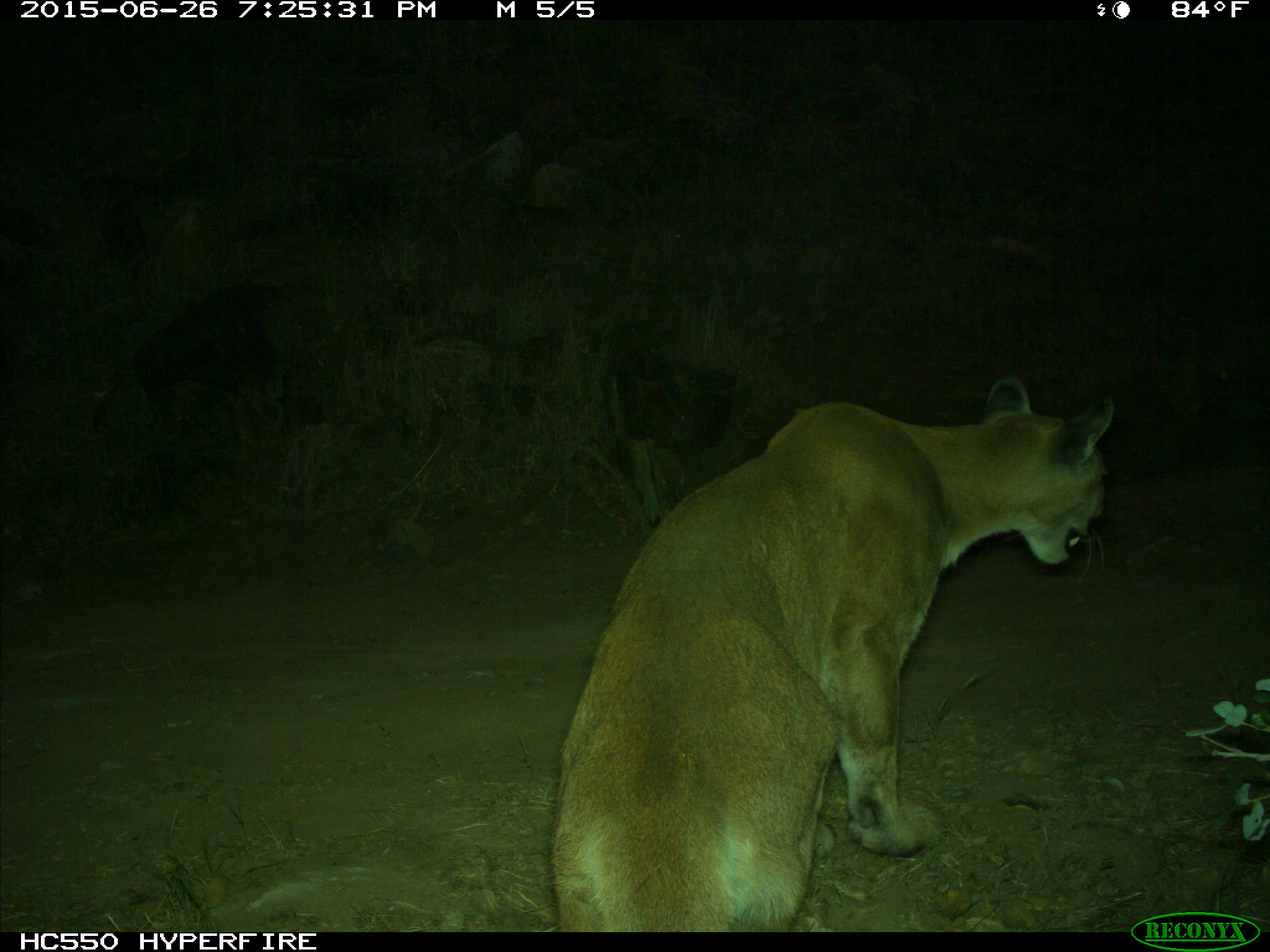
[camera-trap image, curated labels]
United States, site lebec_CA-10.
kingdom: Animalia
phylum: Chordata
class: Mammalia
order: Carnivora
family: Felidae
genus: Puma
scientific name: Puma concolor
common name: mountain lion